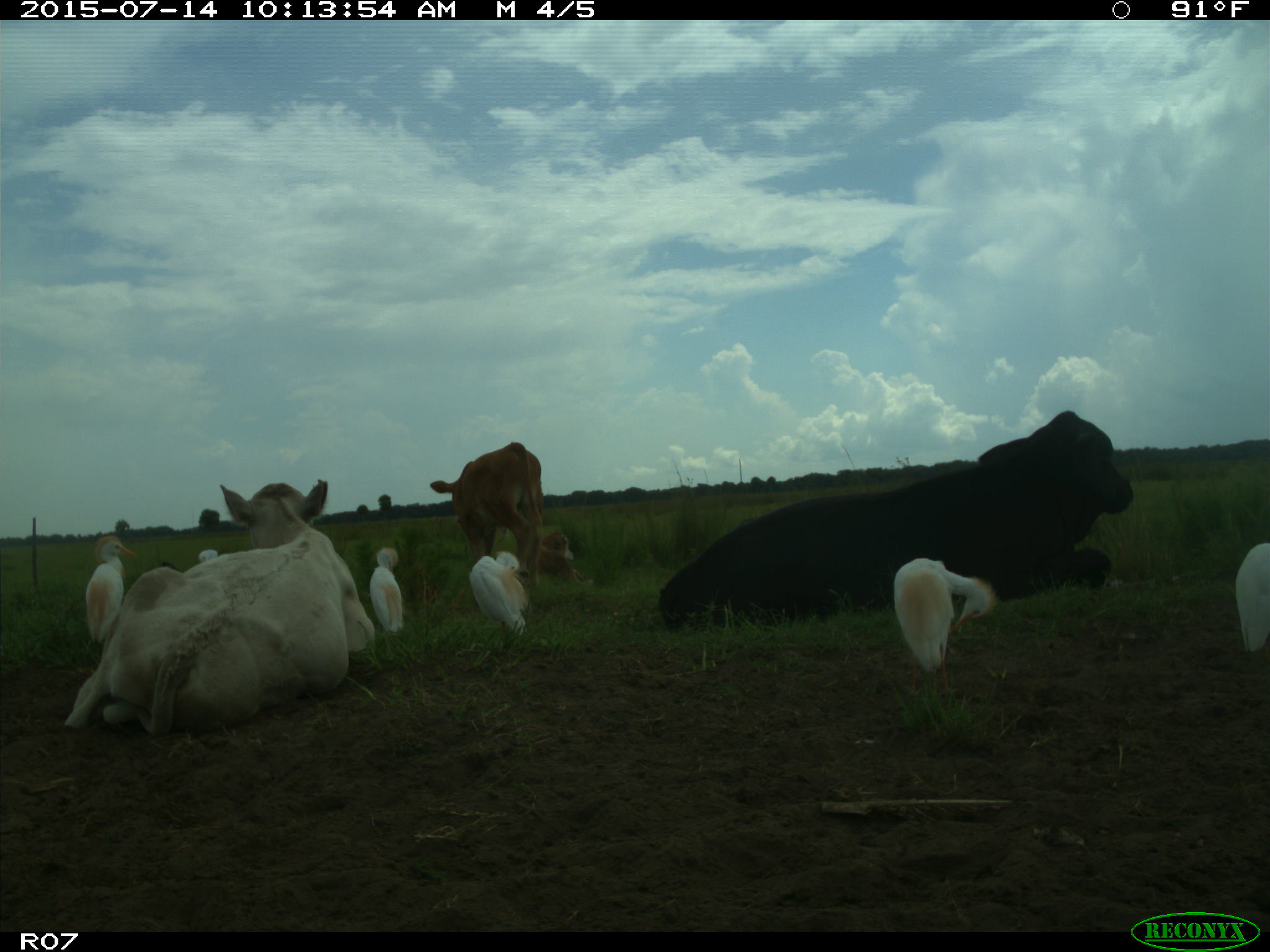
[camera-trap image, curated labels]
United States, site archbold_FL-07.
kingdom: Animalia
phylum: Chordata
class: Mammalia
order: Artiodactyla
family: Bovidae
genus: Bos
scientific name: Bos taurus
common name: domestic cow